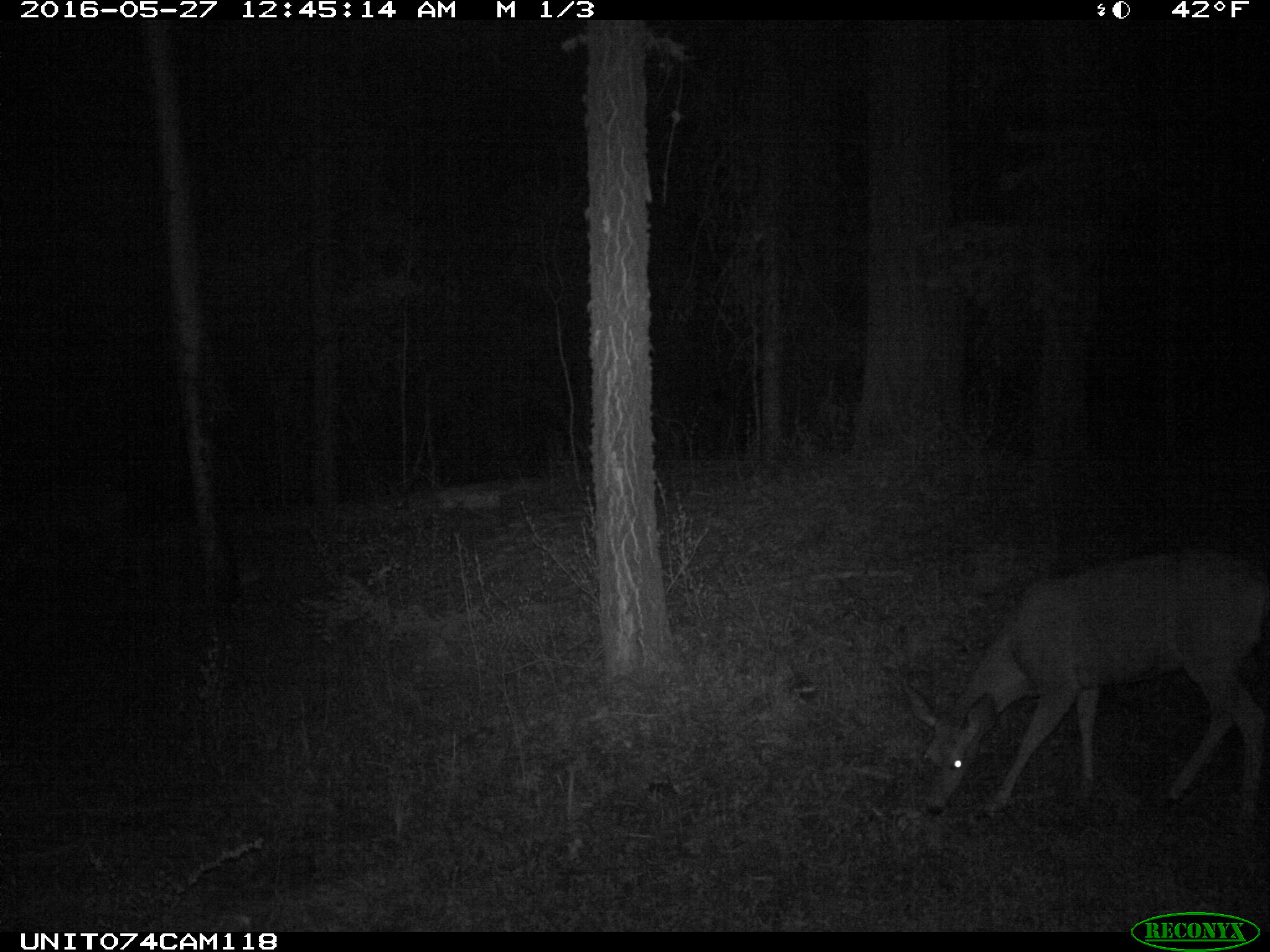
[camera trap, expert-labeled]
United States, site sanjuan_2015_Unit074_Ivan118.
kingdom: Animalia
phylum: Chordata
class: Mammalia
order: Artiodactyla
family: Cervidae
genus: Odocoileus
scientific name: Odocoileus hemionus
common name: mule deer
Odocoileus hemionus (mule deer).